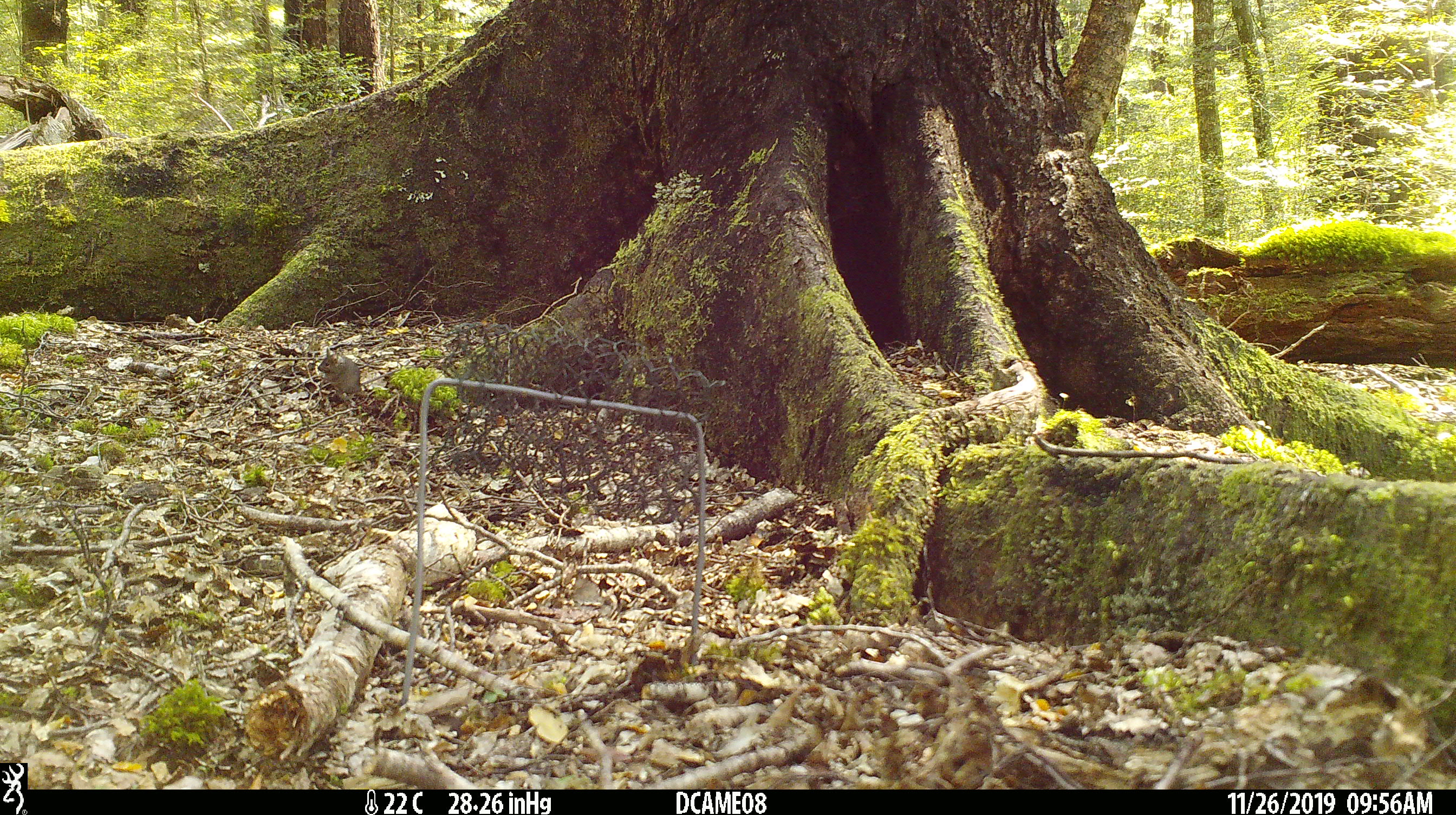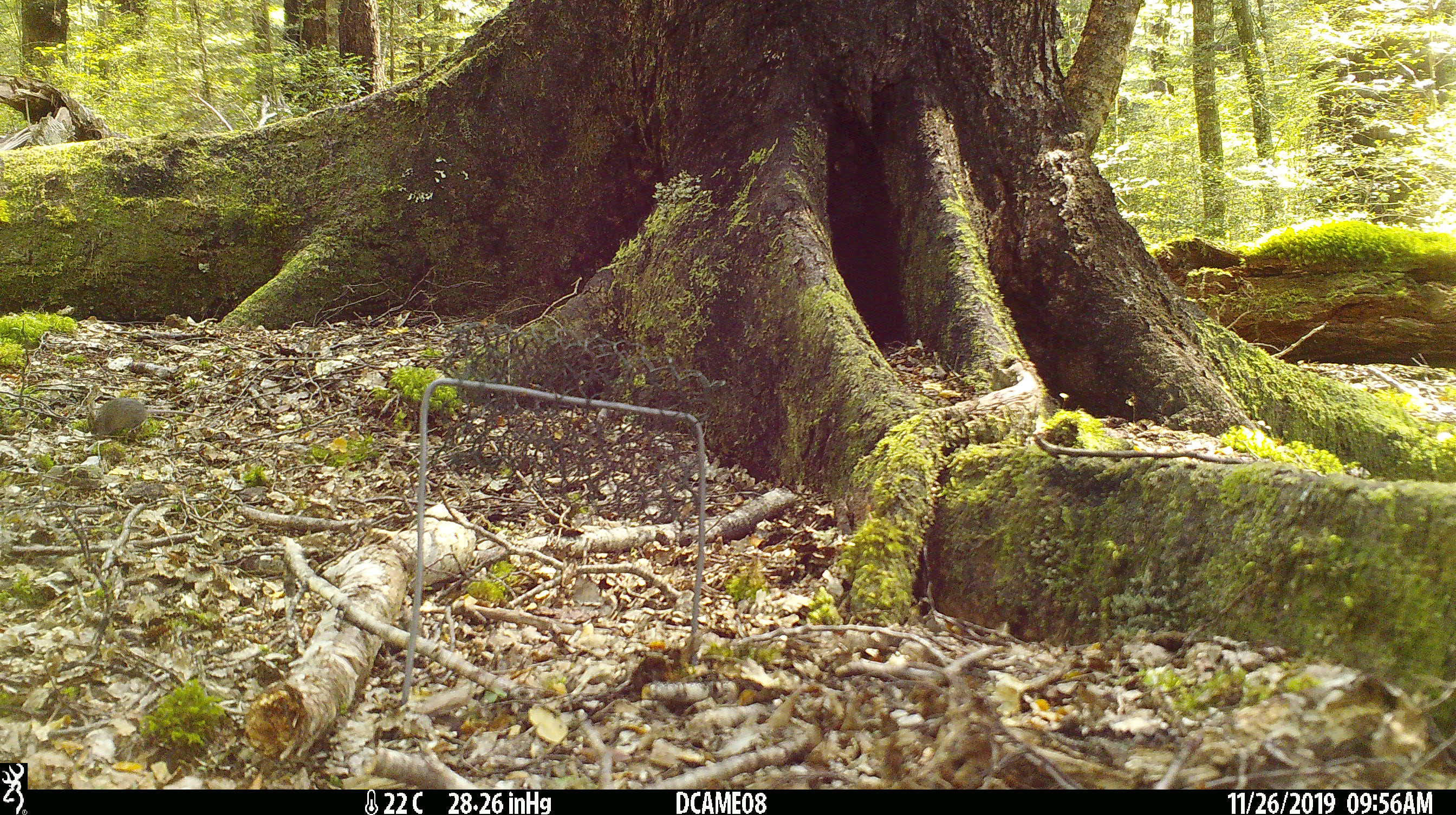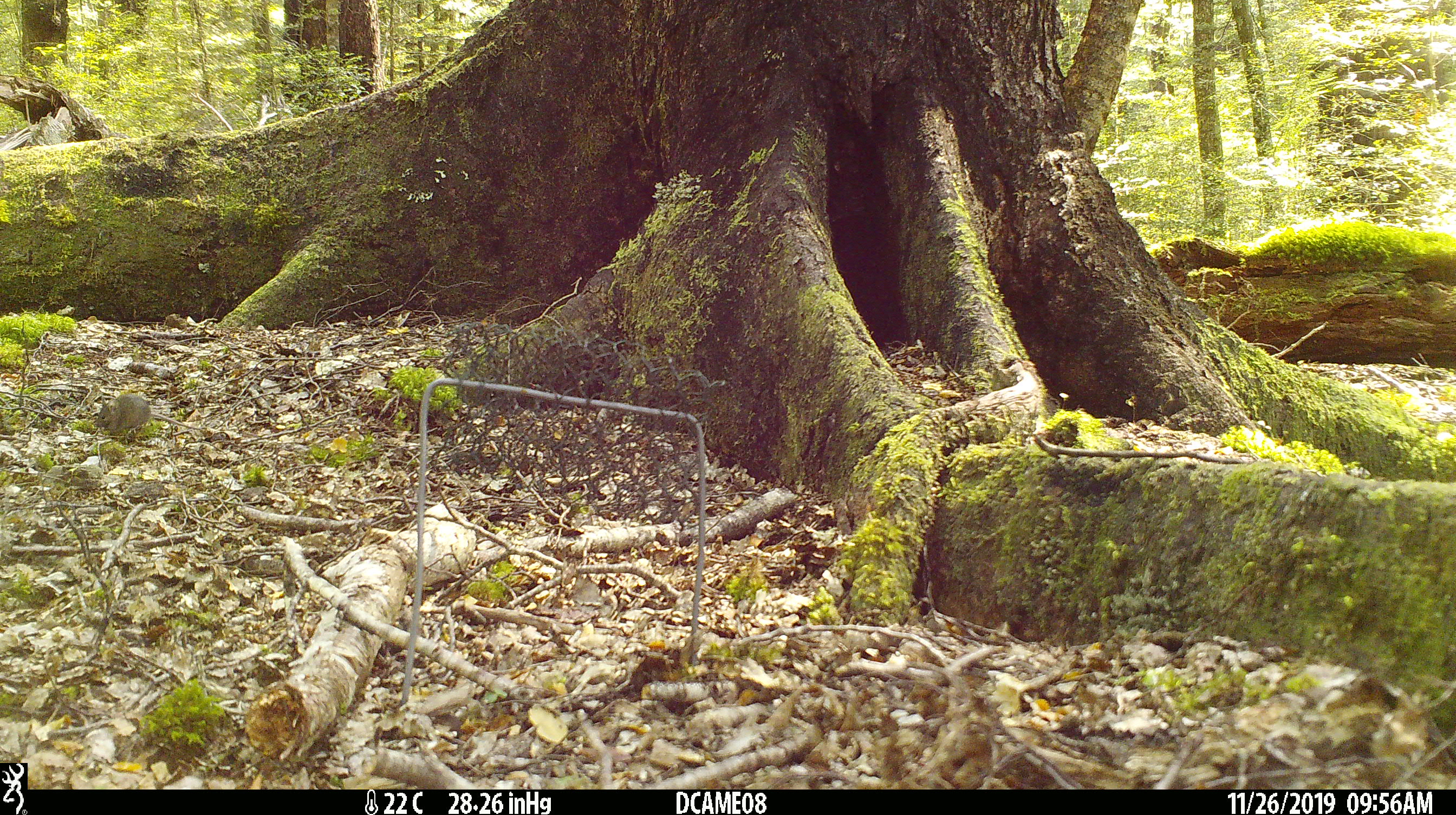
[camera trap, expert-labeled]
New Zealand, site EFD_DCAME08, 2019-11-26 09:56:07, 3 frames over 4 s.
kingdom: Animalia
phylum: Chordata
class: Mammalia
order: Rodentia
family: Muridae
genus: Mus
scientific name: Mus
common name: mouse